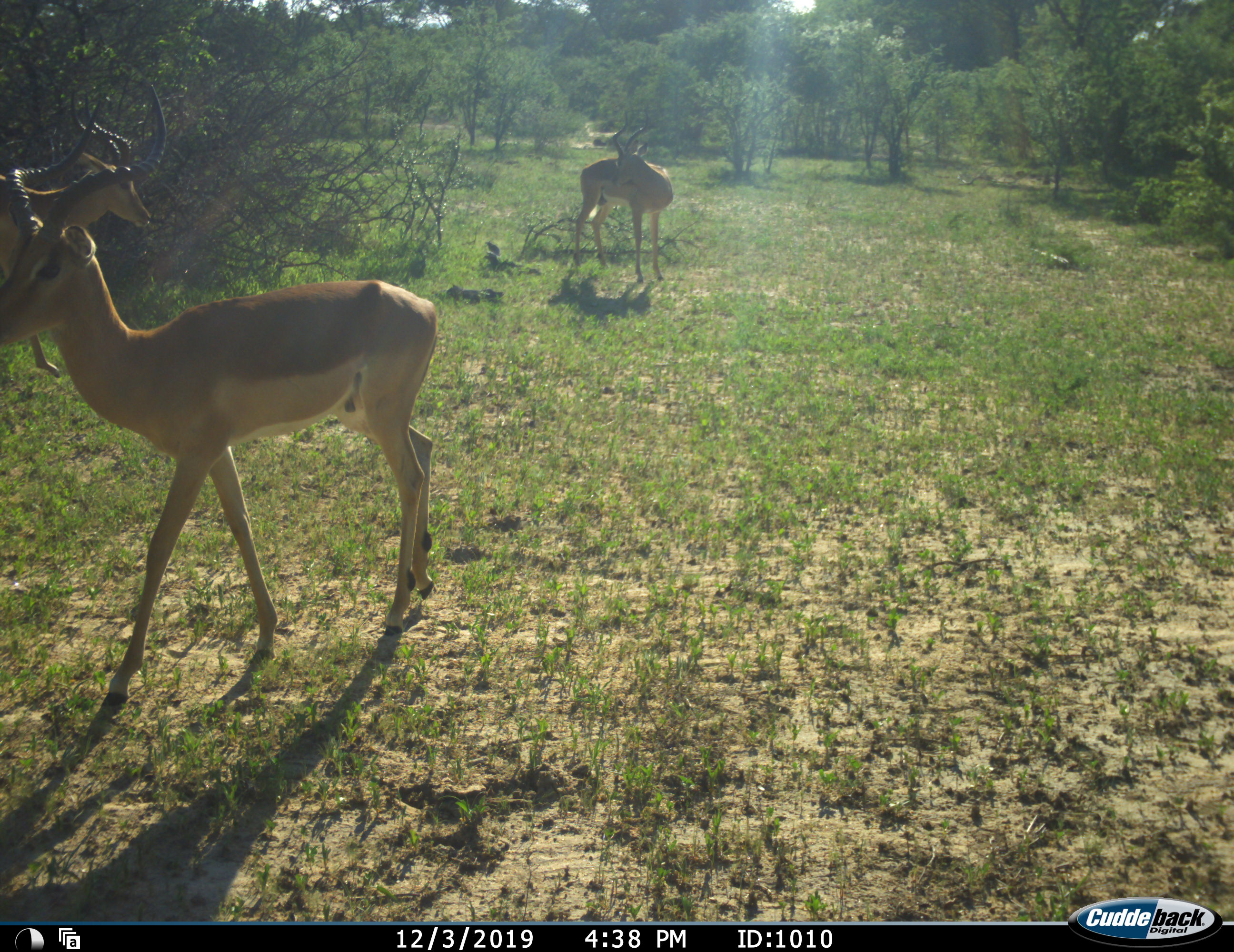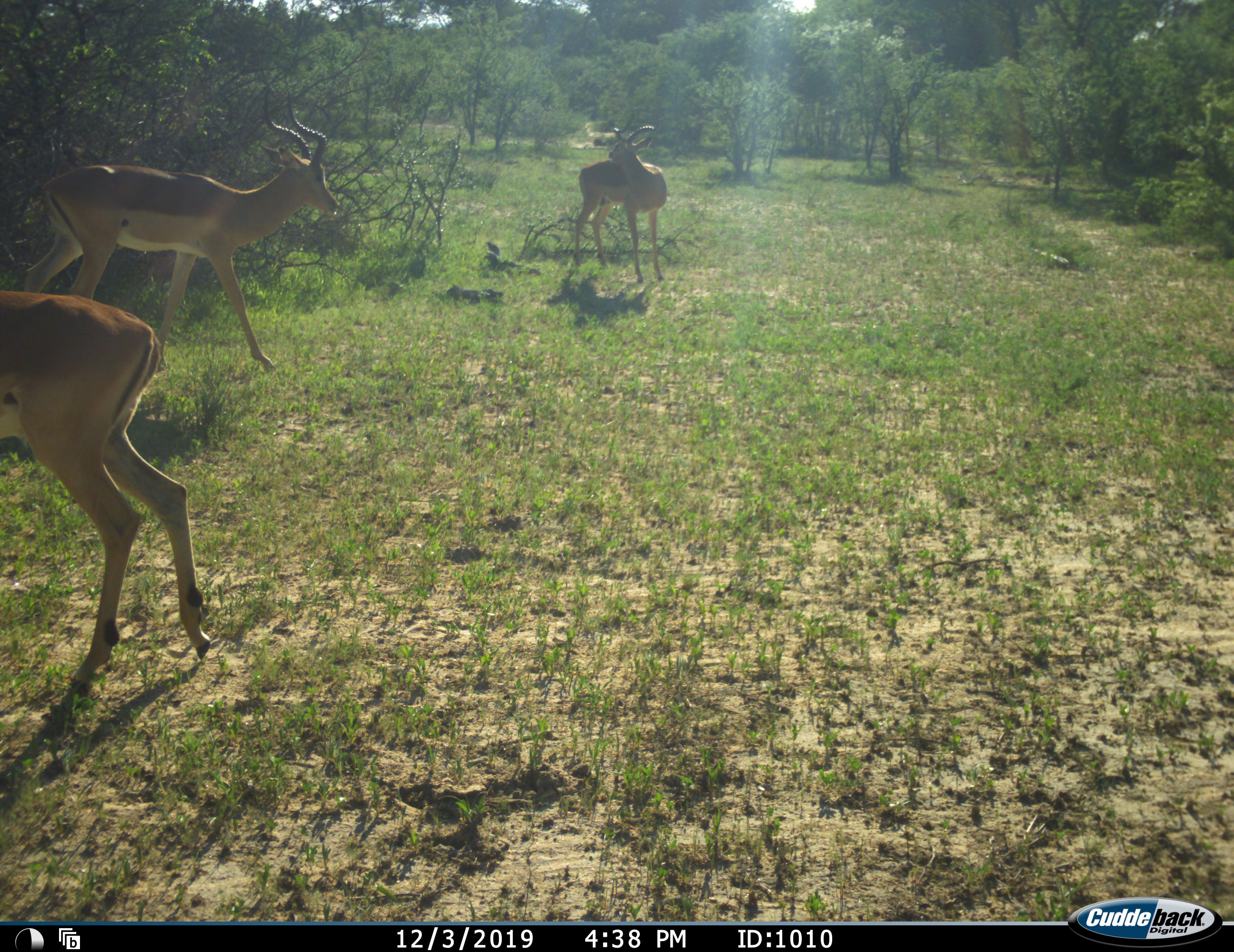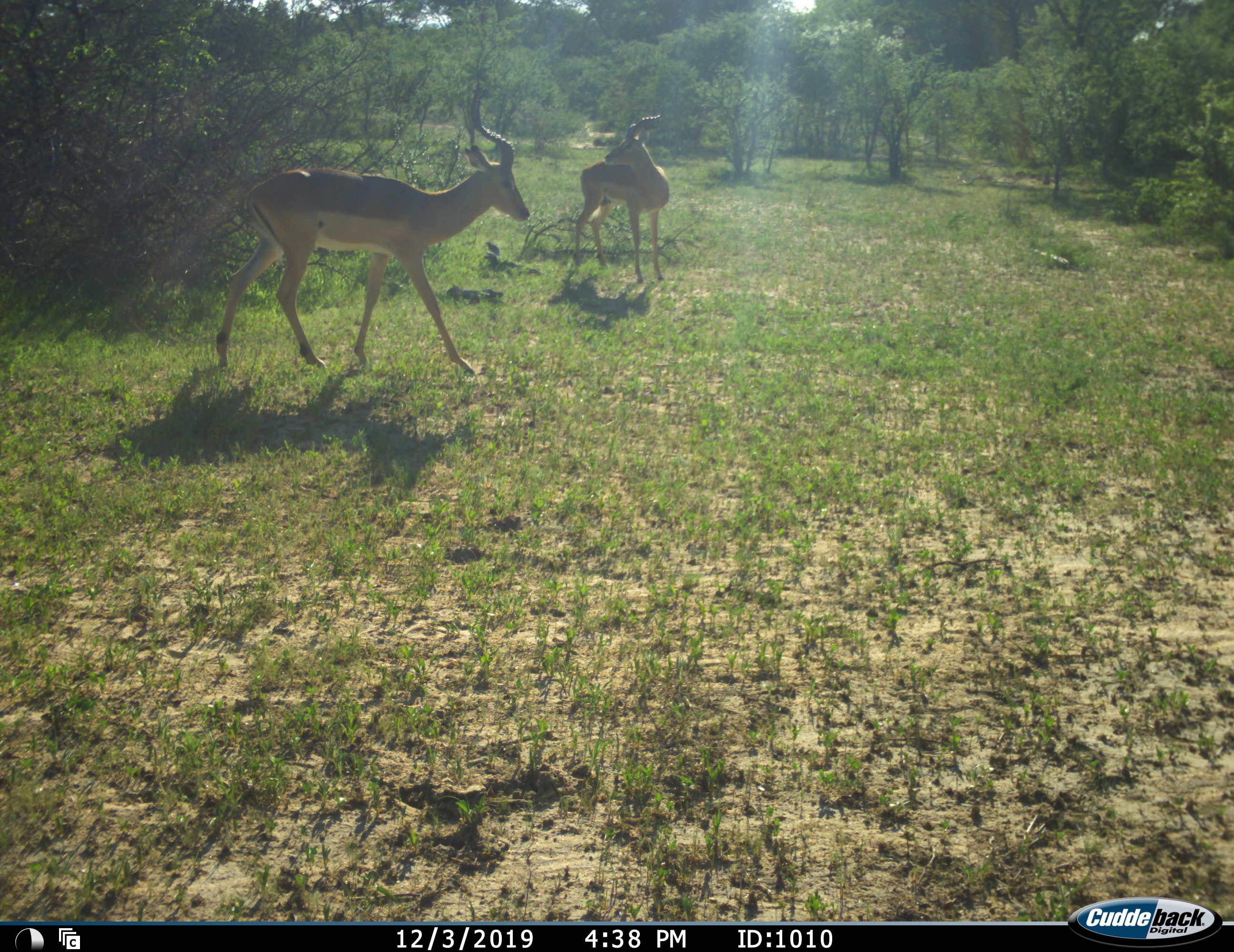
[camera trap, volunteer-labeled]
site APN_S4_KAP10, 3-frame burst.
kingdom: Animalia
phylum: Chordata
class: Mammalia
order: Artiodactyla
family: Bovidae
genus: Aepyceros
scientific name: Aepyceros melampus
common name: impala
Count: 3.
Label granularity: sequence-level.